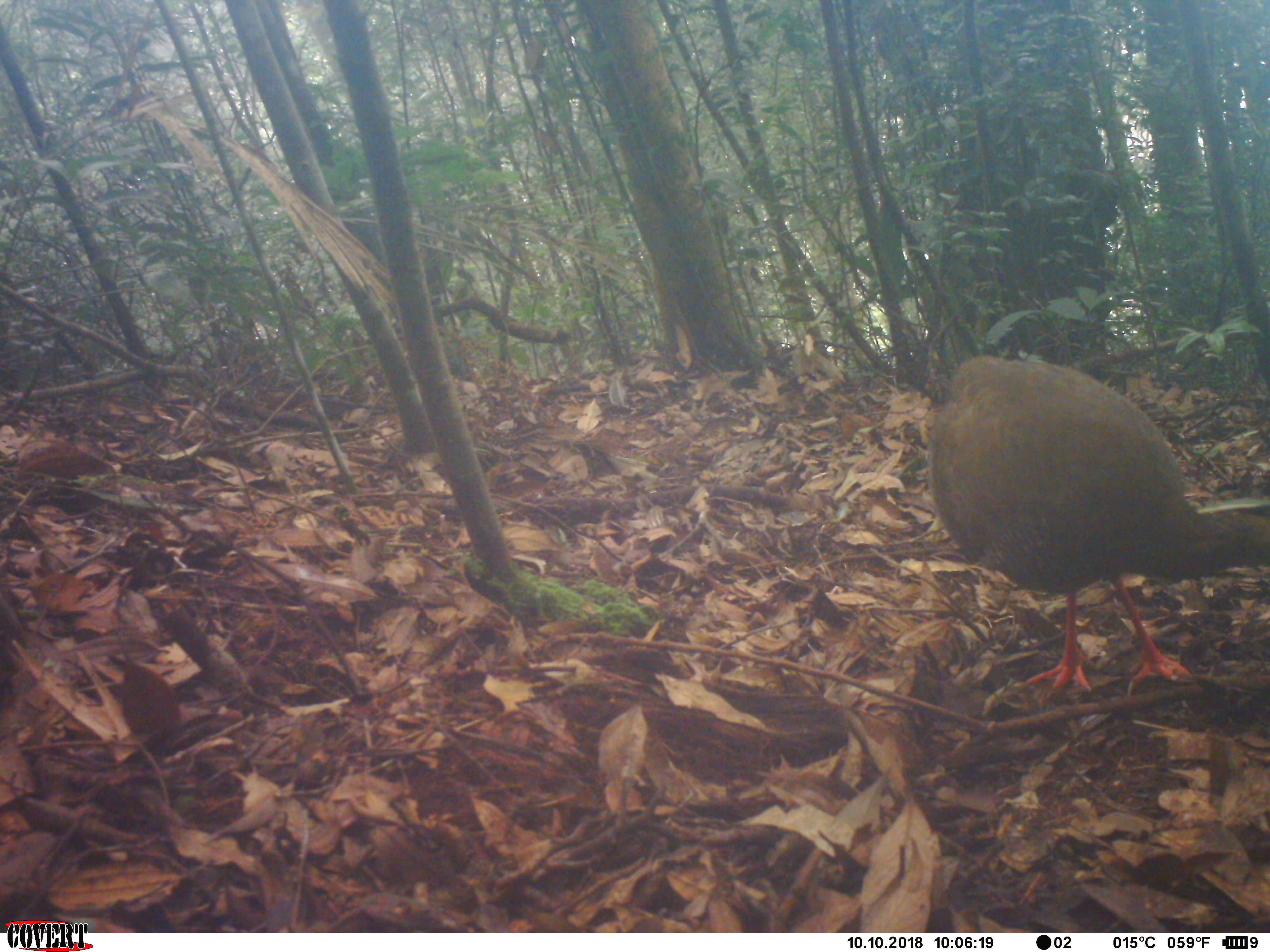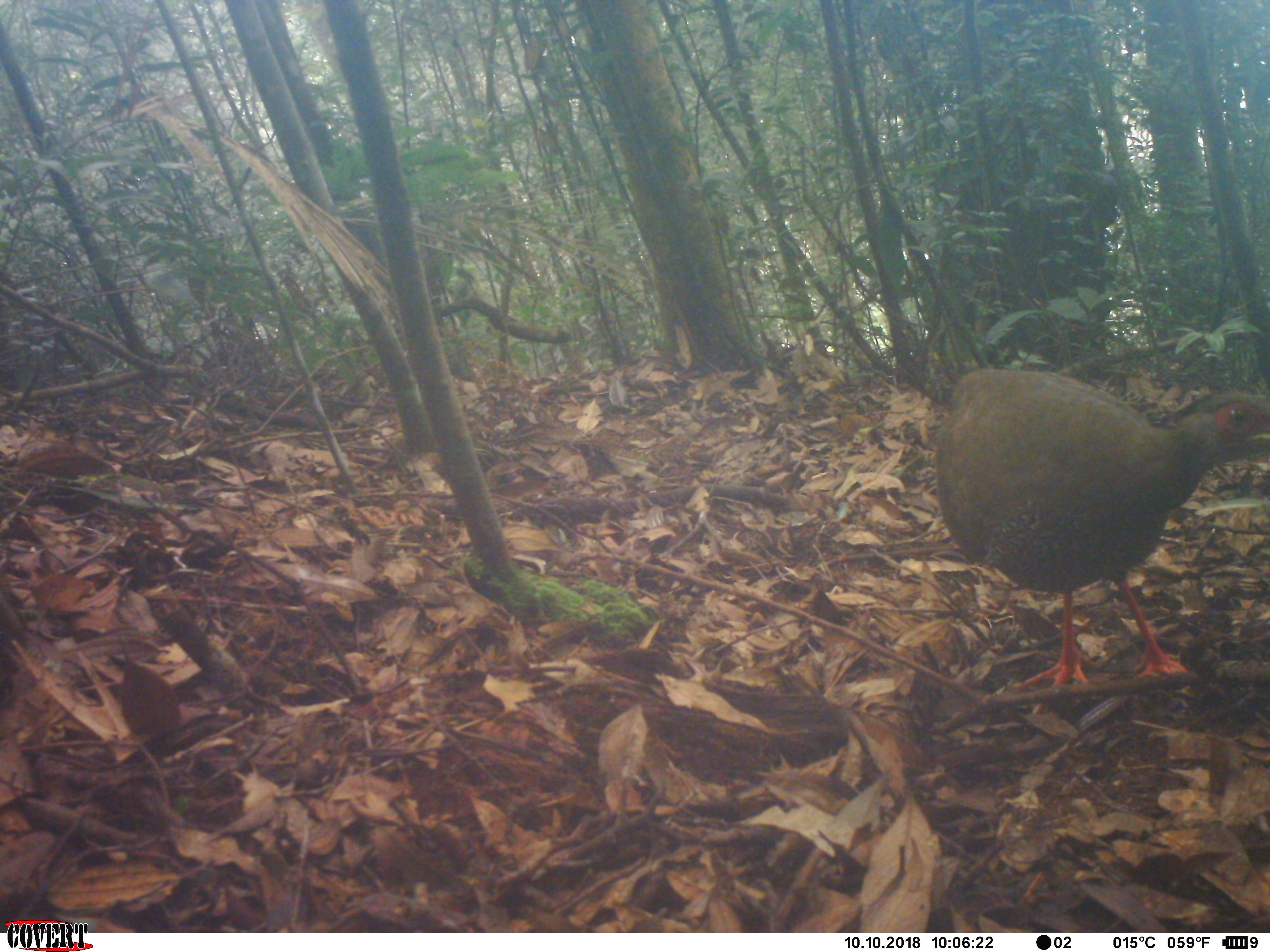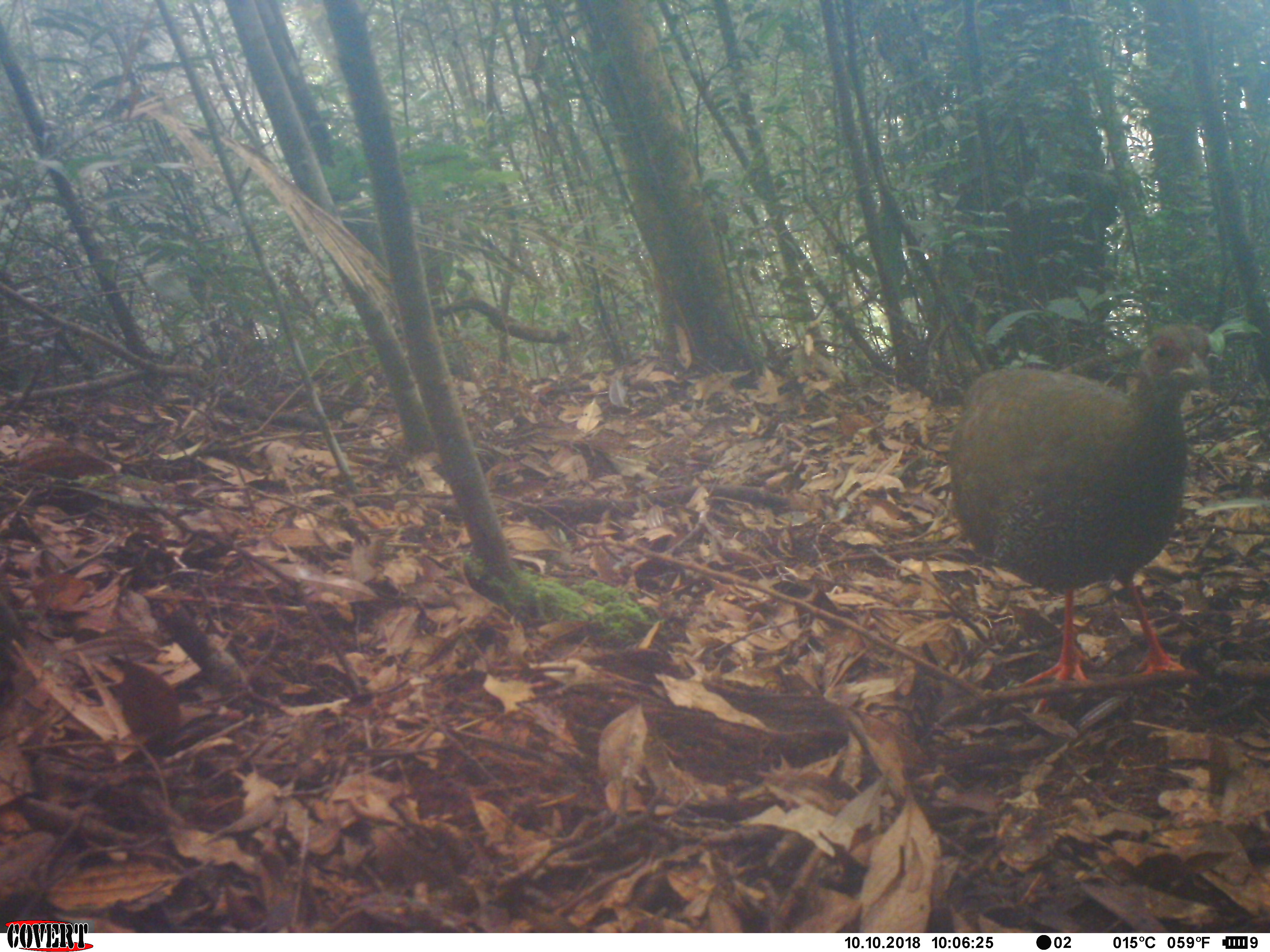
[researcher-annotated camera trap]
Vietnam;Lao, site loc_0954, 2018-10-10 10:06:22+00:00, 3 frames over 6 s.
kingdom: Animalia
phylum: Chordata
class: Aves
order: Galliformes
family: Phasianidae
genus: Lophura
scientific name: Lophura nycthemera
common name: silver pheasant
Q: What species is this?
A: Silver pheasant (Lophura nycthemera).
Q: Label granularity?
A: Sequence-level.